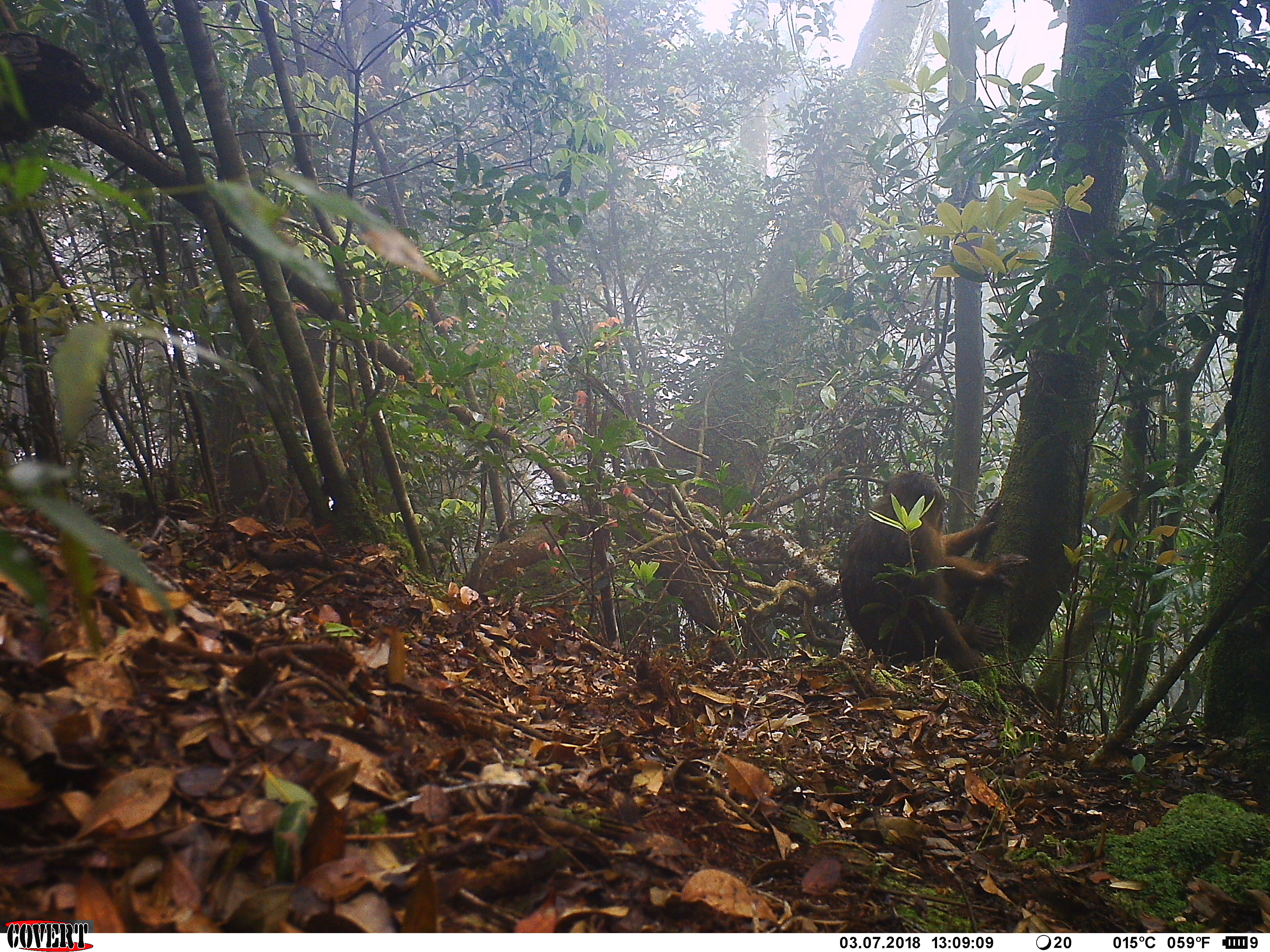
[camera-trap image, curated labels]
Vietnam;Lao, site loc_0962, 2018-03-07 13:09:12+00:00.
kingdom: Animalia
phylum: Chordata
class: Mammalia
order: Primates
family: Cercopithecidae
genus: Macaca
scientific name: Macaca arctoides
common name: stump-tailed macaque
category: stump tailed macaque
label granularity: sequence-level